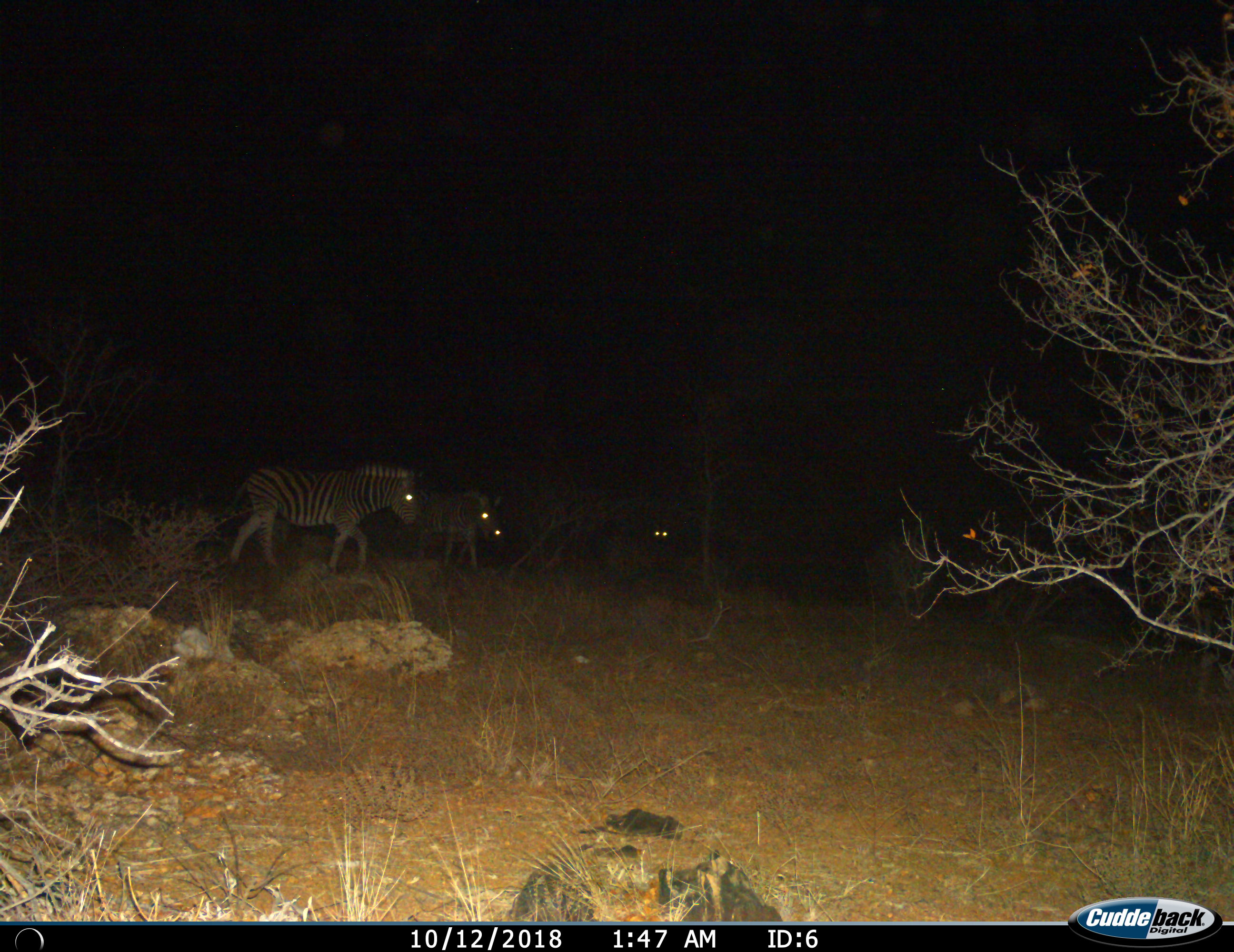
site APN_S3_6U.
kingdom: Animalia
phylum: Chordata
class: Mammalia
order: Perissodactyla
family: Equidae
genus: Equus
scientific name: Equus quagga burchellii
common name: burchell's zebra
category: zebraburchells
Zebraburchells (burchell's zebra) (Equus quagga burchellii), count 4. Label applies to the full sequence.